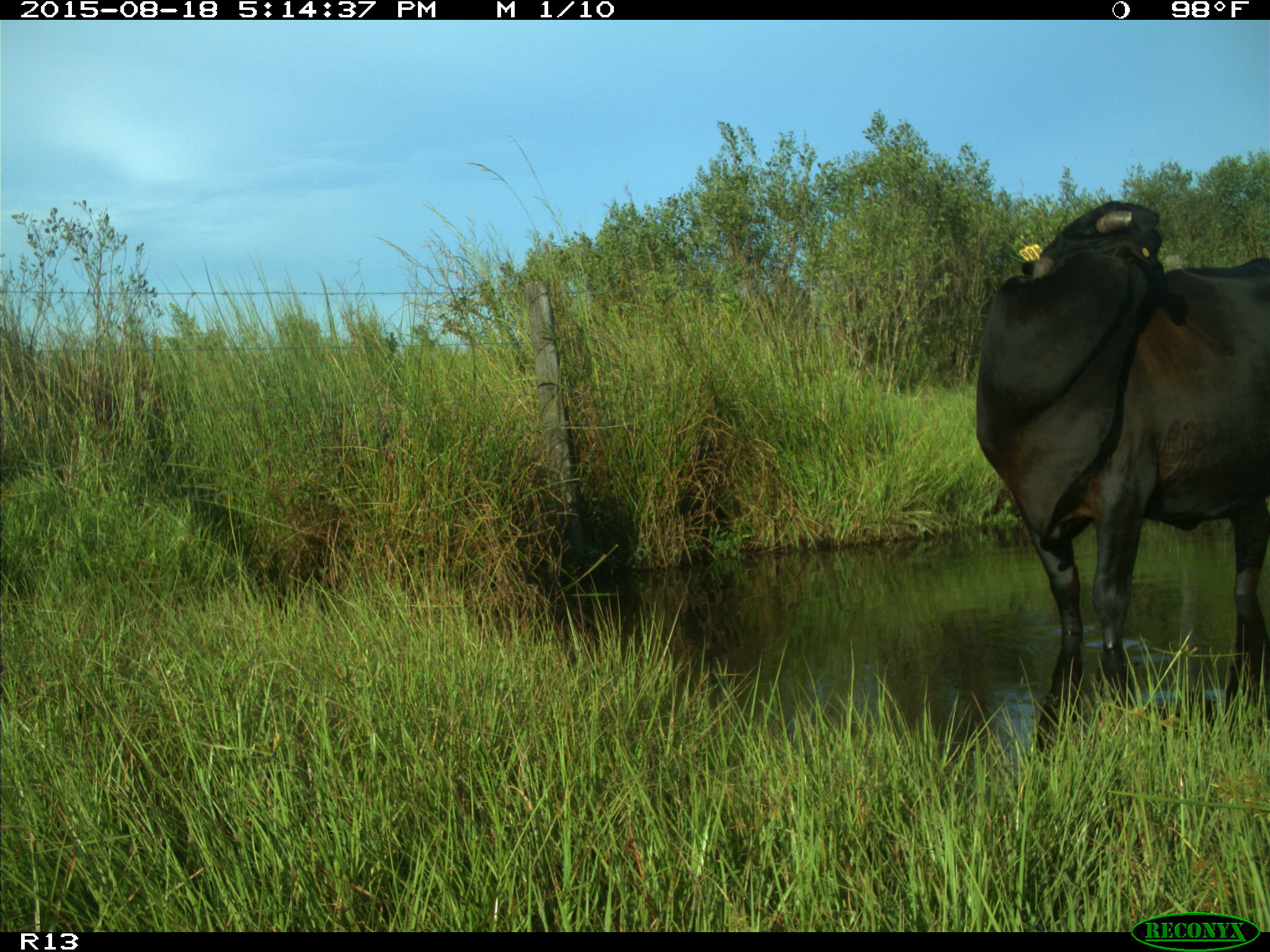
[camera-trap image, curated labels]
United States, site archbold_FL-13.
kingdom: Animalia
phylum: Chordata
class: Mammalia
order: Artiodactyla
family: Bovidae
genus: Bos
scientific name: Bos taurus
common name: domestic cow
Bos taurus (domestic cow).